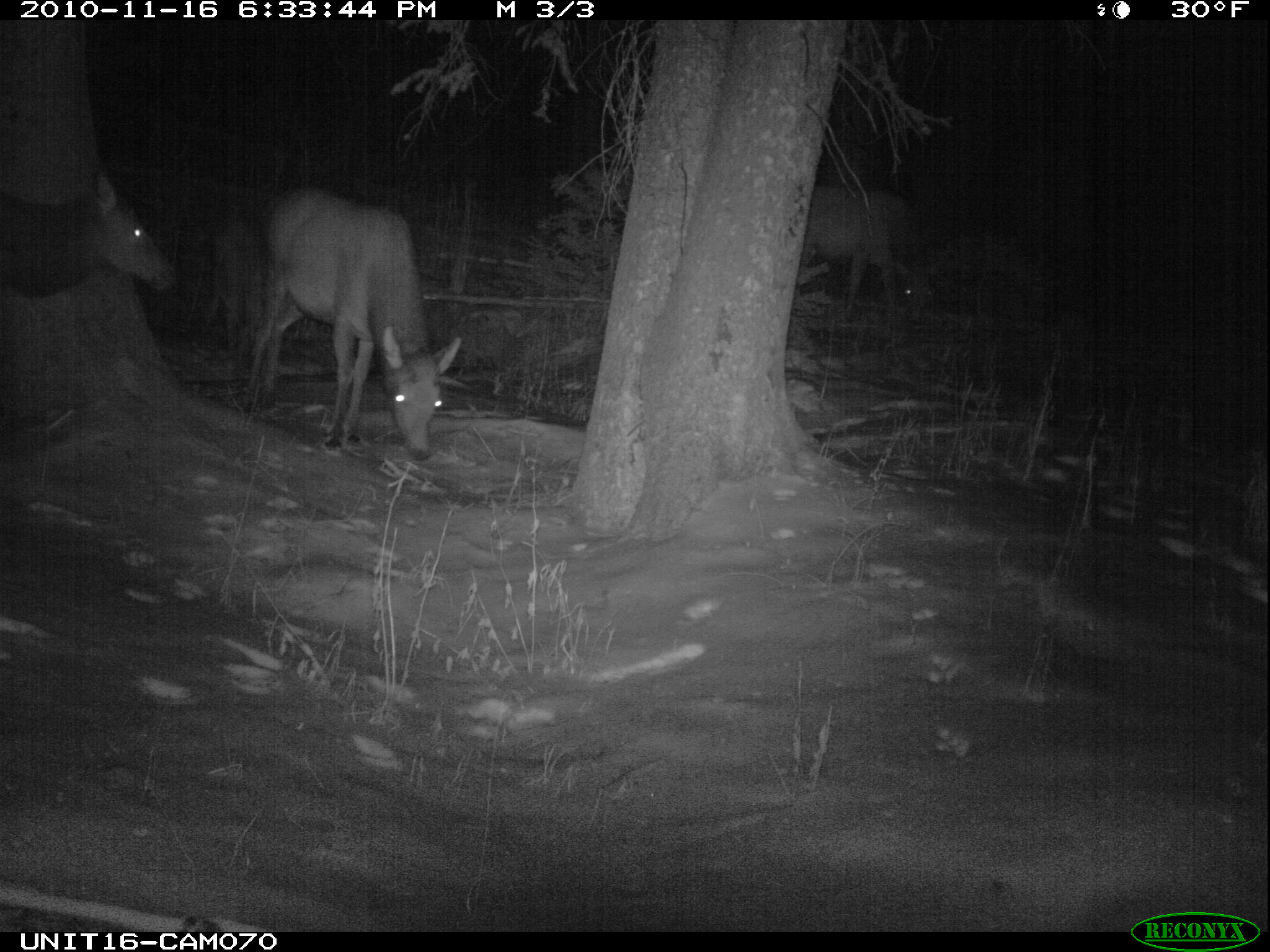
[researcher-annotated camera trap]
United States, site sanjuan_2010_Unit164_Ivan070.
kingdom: Animalia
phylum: Chordata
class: Mammalia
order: Artiodactyla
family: Cervidae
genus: Cervus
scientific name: Cervus elaphus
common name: red deer